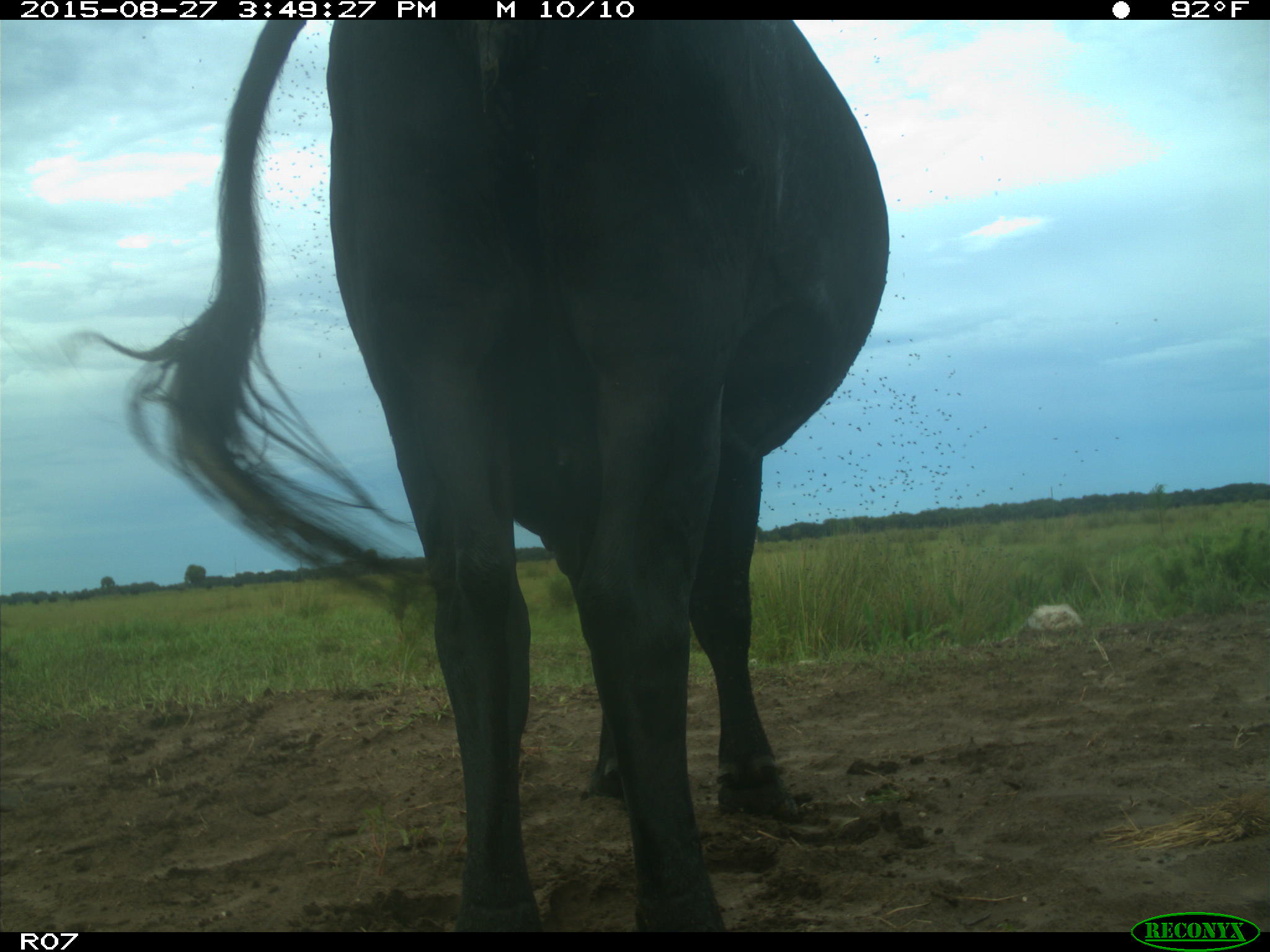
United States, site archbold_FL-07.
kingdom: Animalia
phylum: Chordata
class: Mammalia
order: Artiodactyla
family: Bovidae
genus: Bos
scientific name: Bos taurus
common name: domestic cow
Bos taurus (domestic cow).